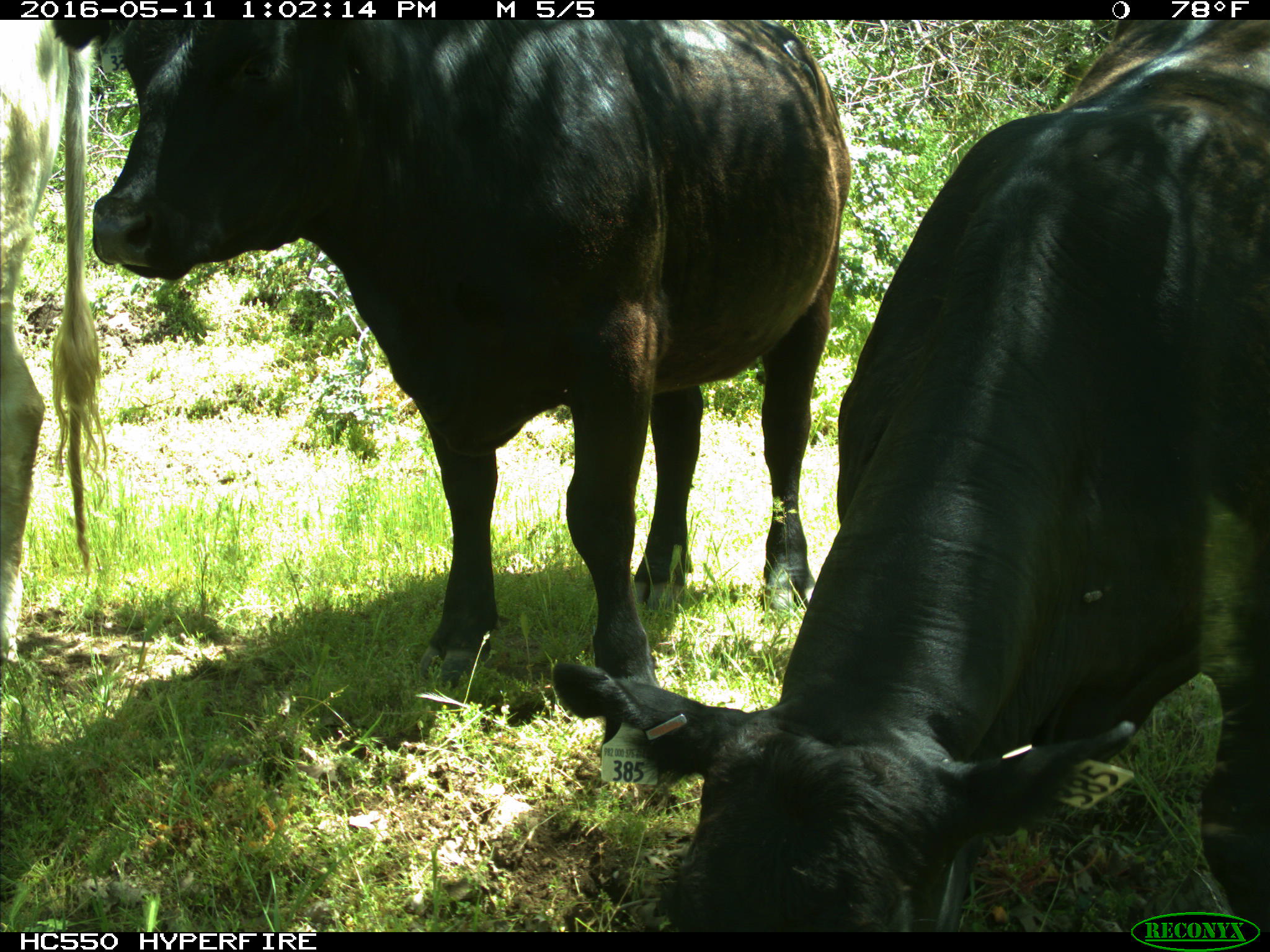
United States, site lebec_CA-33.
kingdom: Animalia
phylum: Chordata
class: Mammalia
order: Artiodactyla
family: Bovidae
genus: Bos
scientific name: Bos taurus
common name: domestic cow